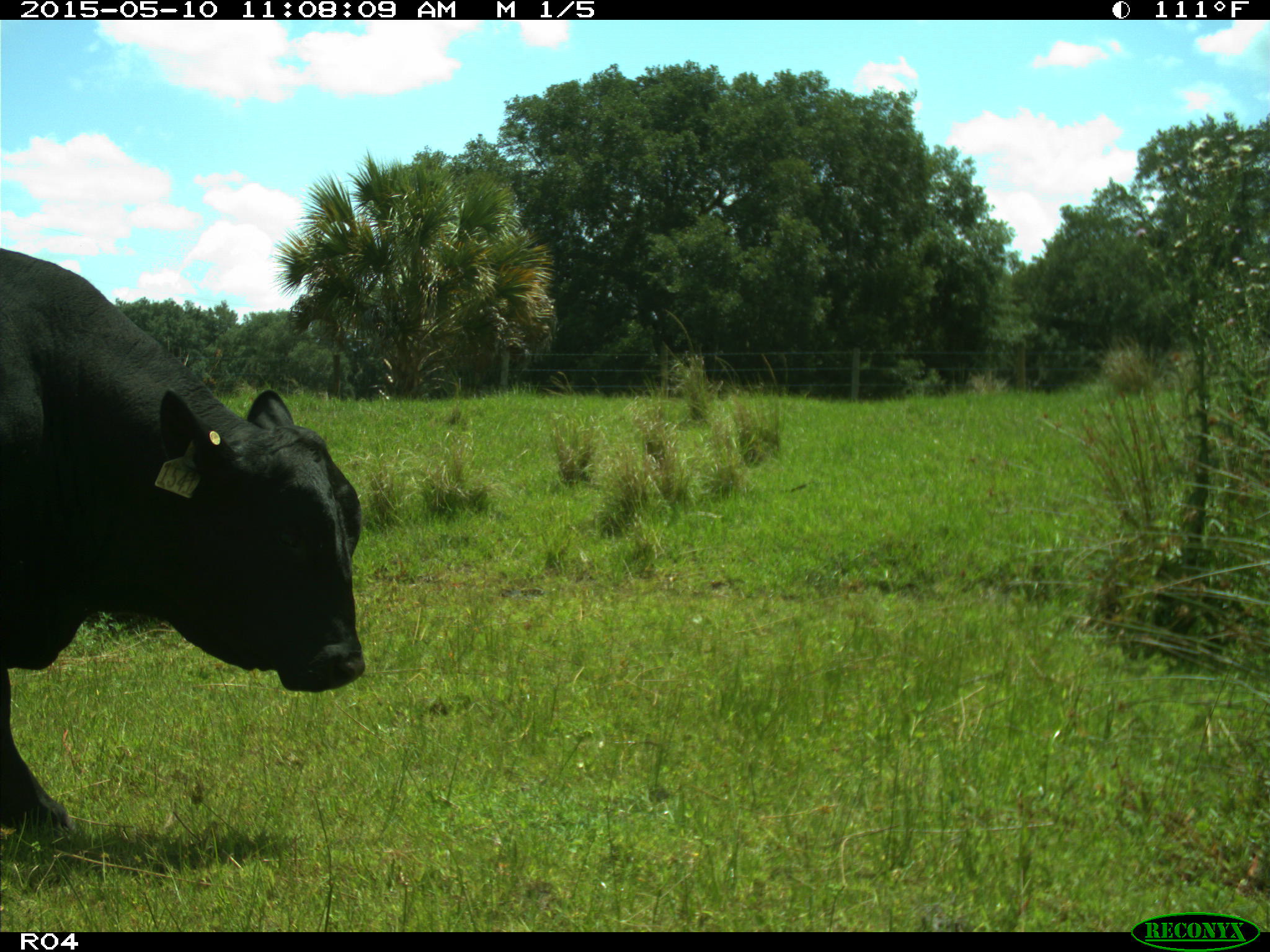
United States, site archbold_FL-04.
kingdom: Animalia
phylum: Chordata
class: Mammalia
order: Artiodactyla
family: Bovidae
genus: Bos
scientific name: Bos taurus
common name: domestic cow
Bos taurus (domestic cow).